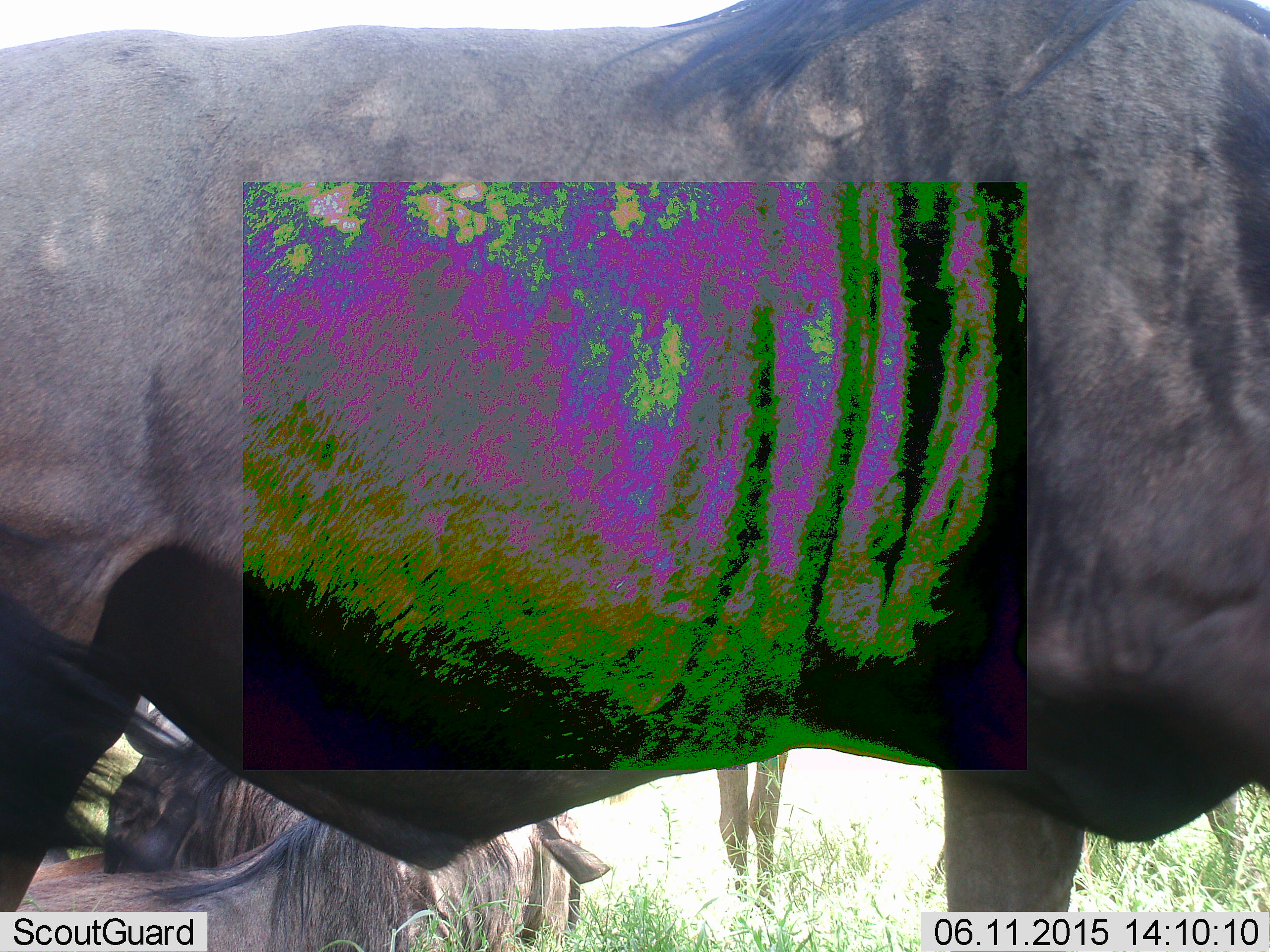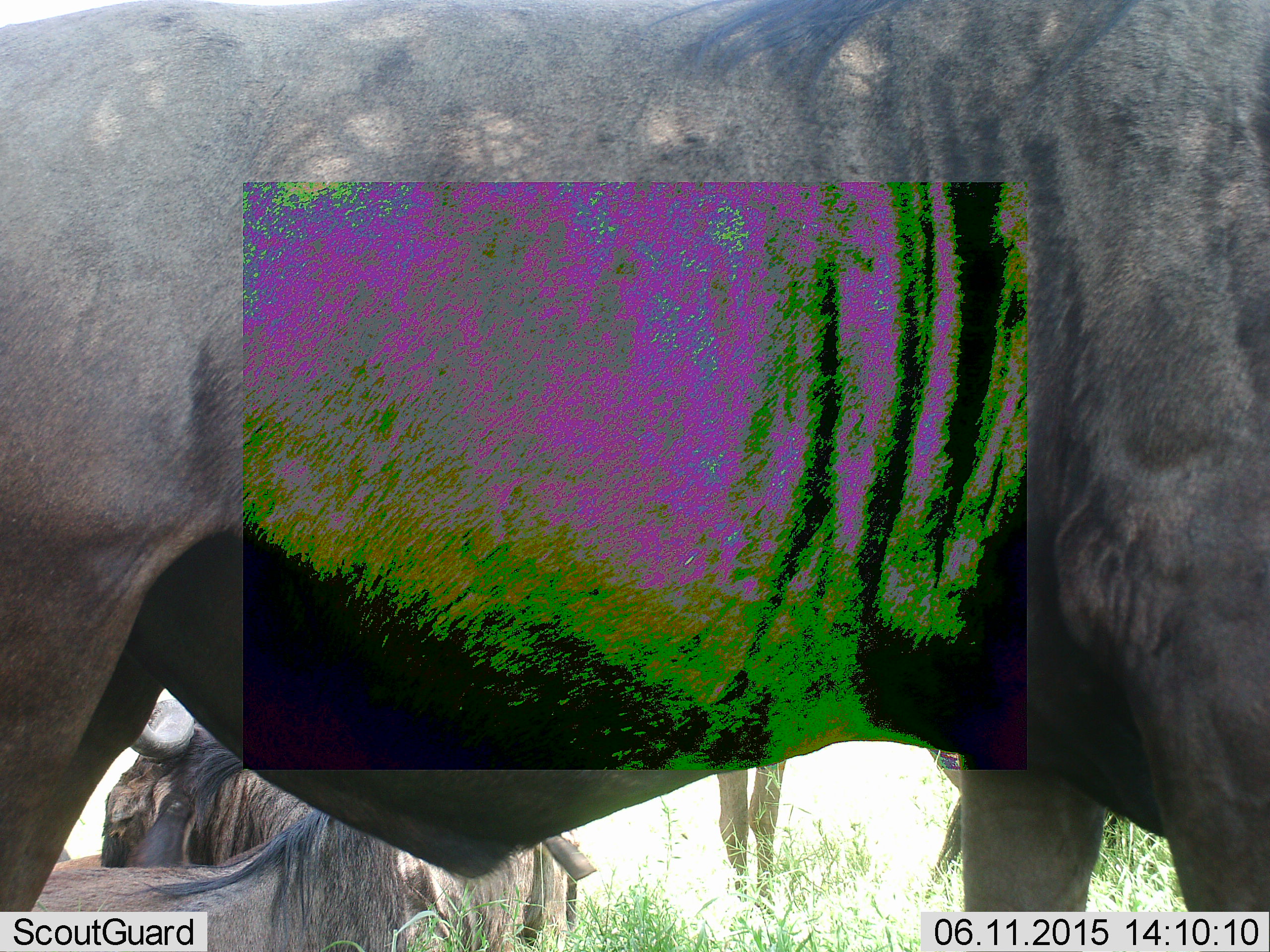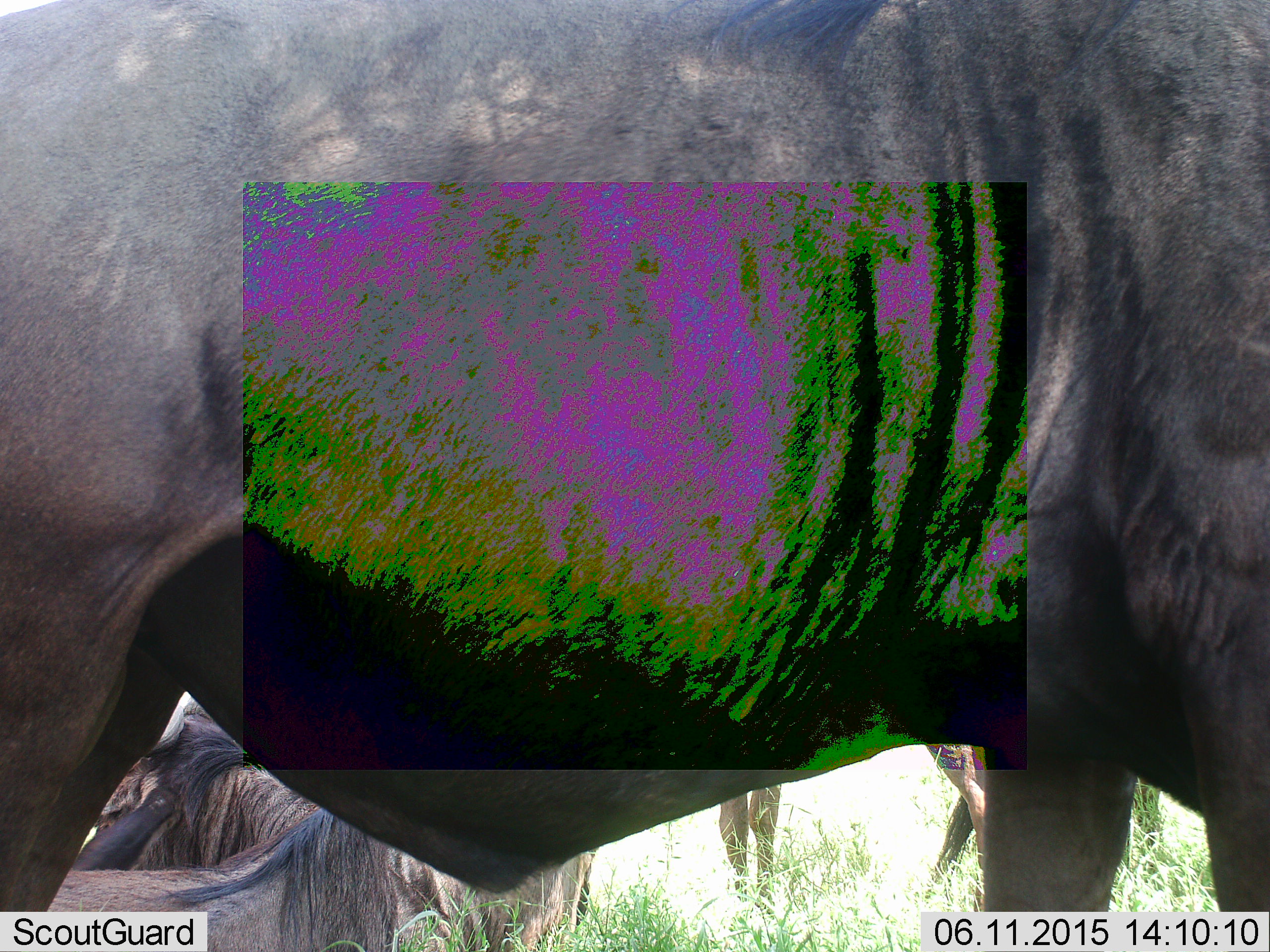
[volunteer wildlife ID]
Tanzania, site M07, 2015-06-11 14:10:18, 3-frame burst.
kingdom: Animalia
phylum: Chordata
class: Mammalia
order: Artiodactyla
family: Bovidae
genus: Connochaetes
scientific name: Connochaetes taurinus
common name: blue wildebeest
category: wildebeest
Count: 3.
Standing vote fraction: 80%.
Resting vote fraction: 90%.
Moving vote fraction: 0%.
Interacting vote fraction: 0%.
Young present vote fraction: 0%.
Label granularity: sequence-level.